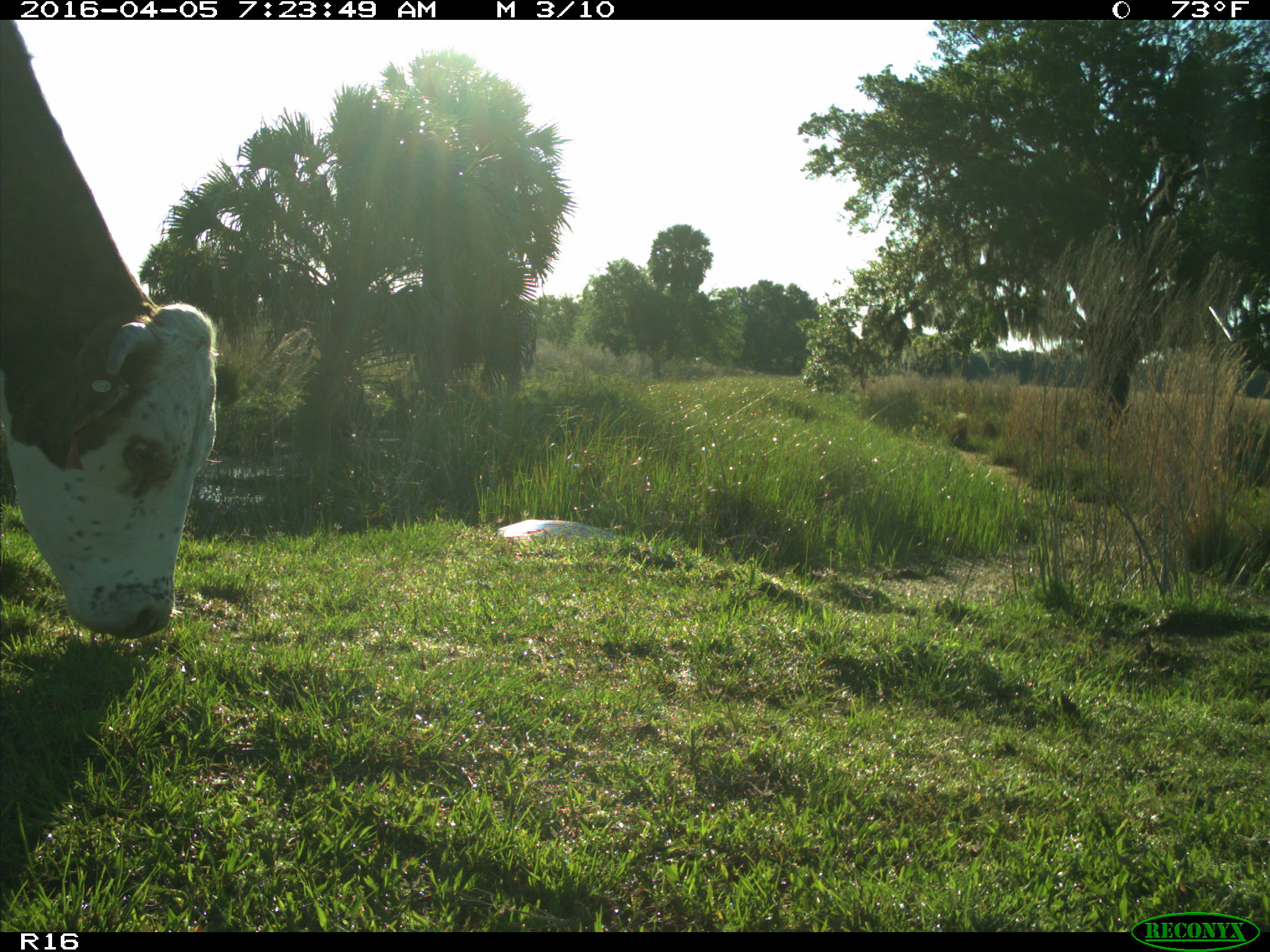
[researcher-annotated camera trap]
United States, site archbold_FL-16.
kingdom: Animalia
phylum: Chordata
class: Mammalia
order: Artiodactyla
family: Bovidae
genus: Bos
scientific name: Bos taurus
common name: domestic cow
Bos taurus (domestic cow).